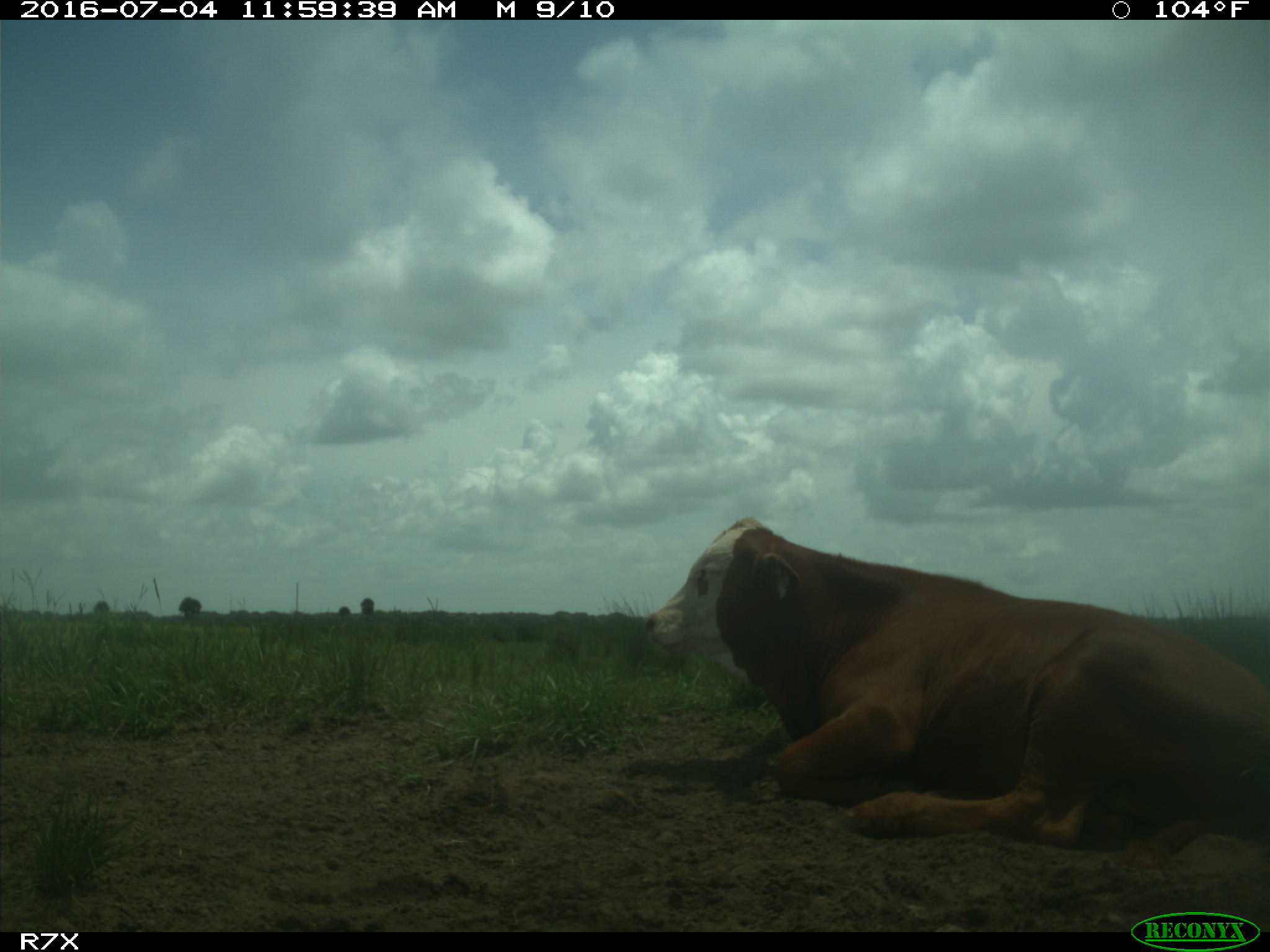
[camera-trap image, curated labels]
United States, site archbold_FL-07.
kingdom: Animalia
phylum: Chordata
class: Mammalia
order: Artiodactyla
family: Bovidae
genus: Bos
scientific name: Bos taurus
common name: domestic cow